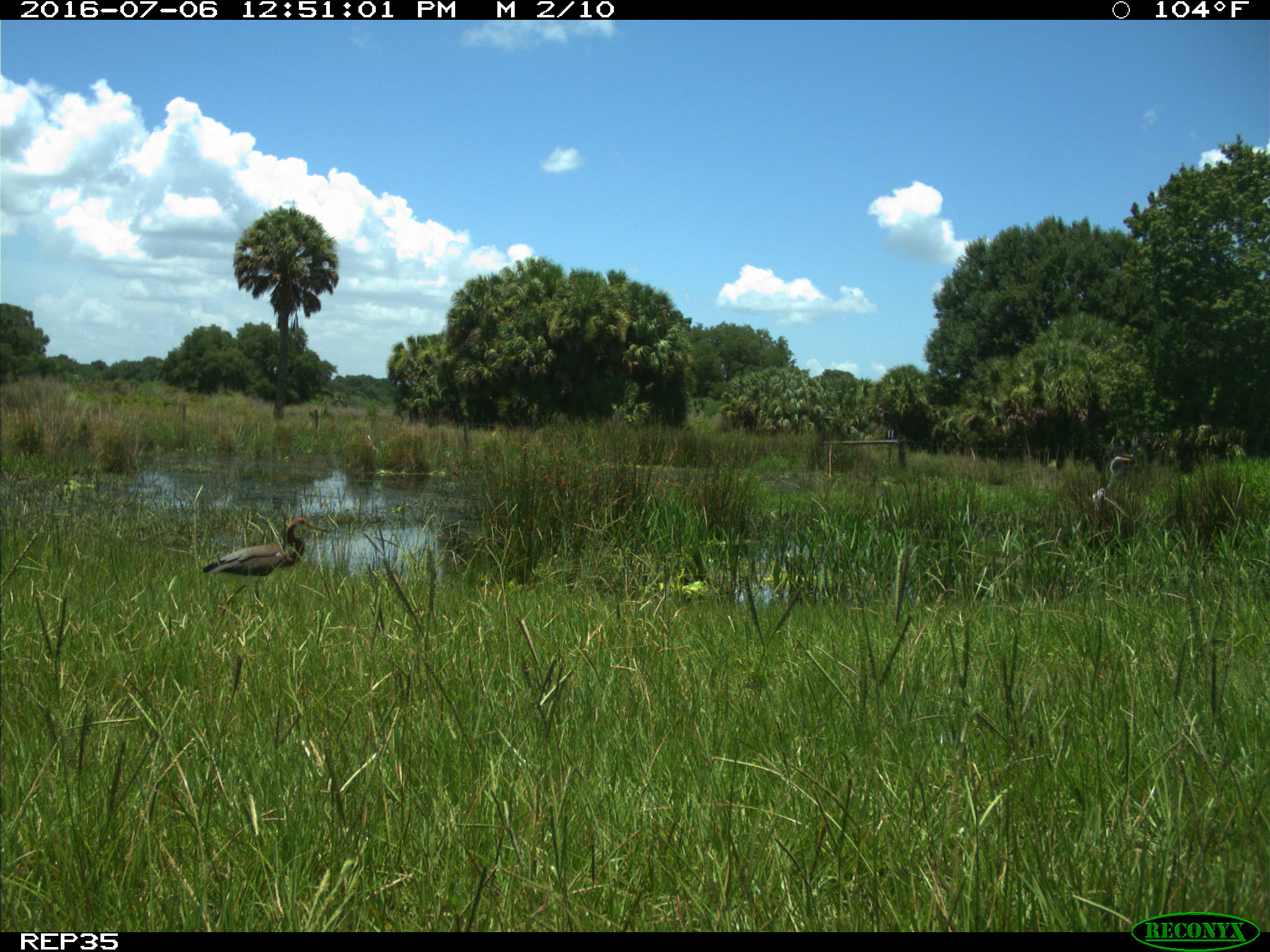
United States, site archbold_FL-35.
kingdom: Animalia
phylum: Chordata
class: Aves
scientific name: Aves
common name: birds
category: unidentified bird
Unidentified bird (birds) (Aves).